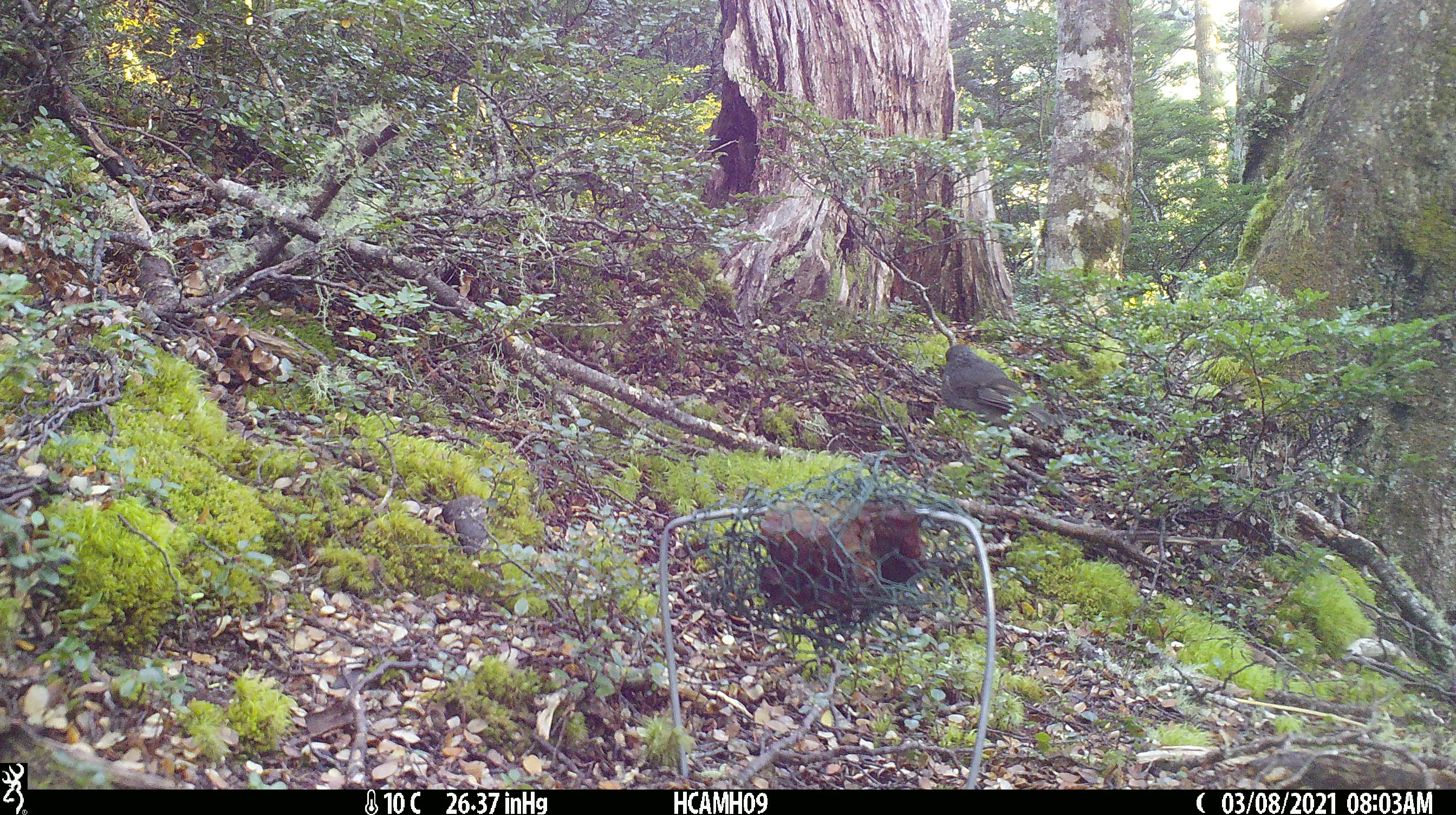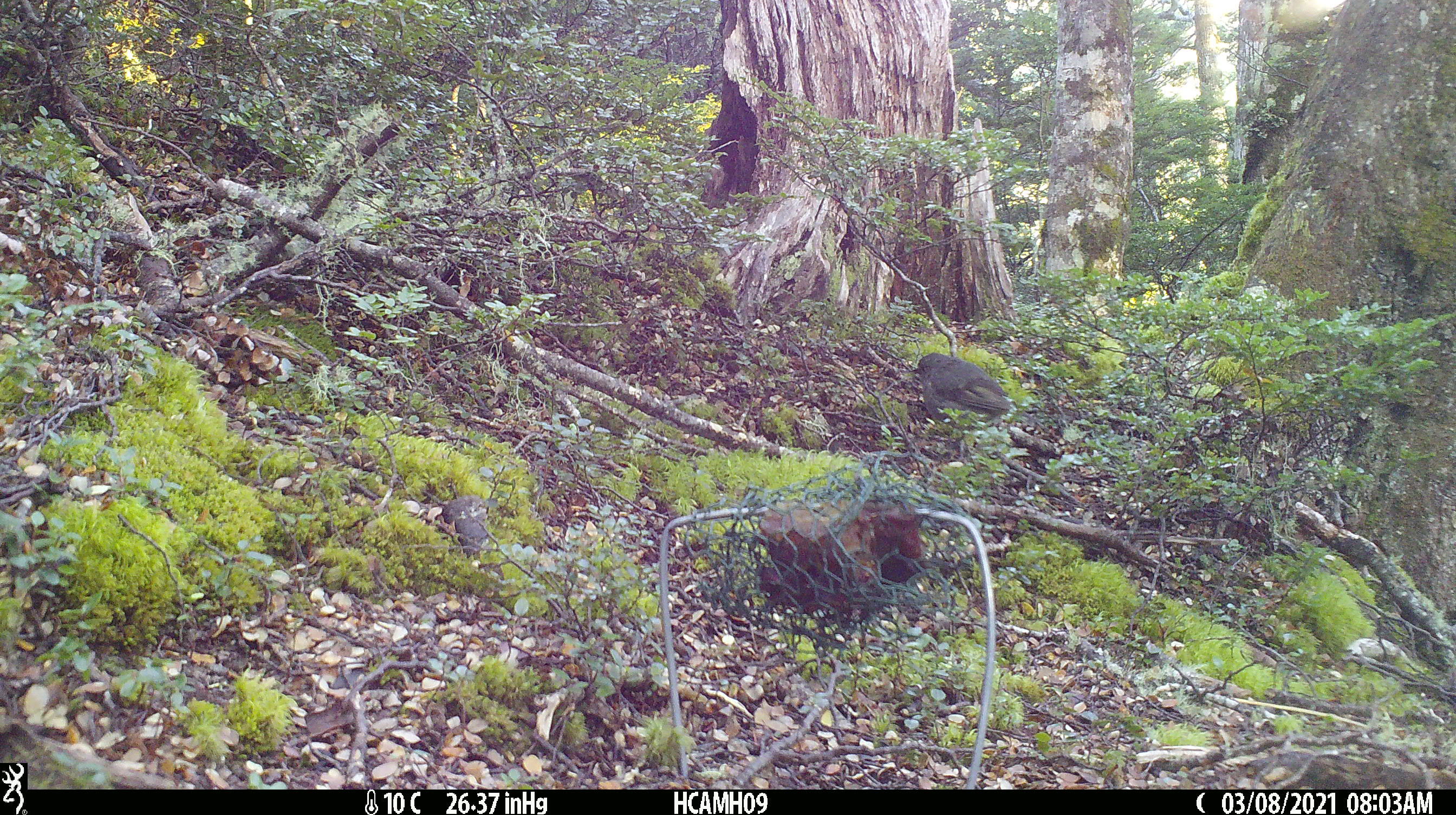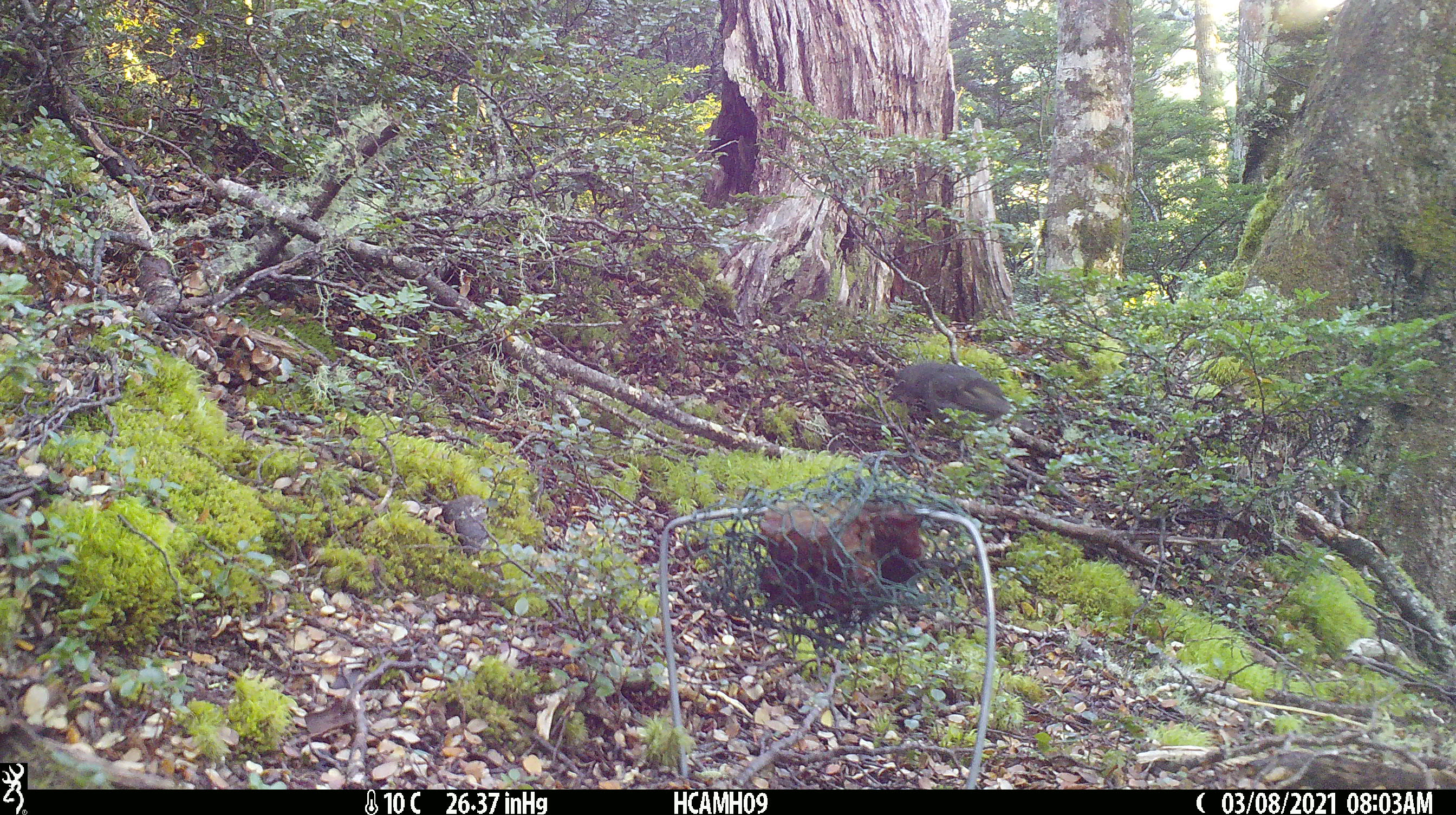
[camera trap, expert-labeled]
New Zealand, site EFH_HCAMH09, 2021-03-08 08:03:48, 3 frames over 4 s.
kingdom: Animalia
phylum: Chordata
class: Aves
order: Passeriformes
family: Petroicidae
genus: Petroica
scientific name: Petroica australis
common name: new zealand robin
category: robin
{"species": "robin (new zealand robin) (Petroica australis)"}